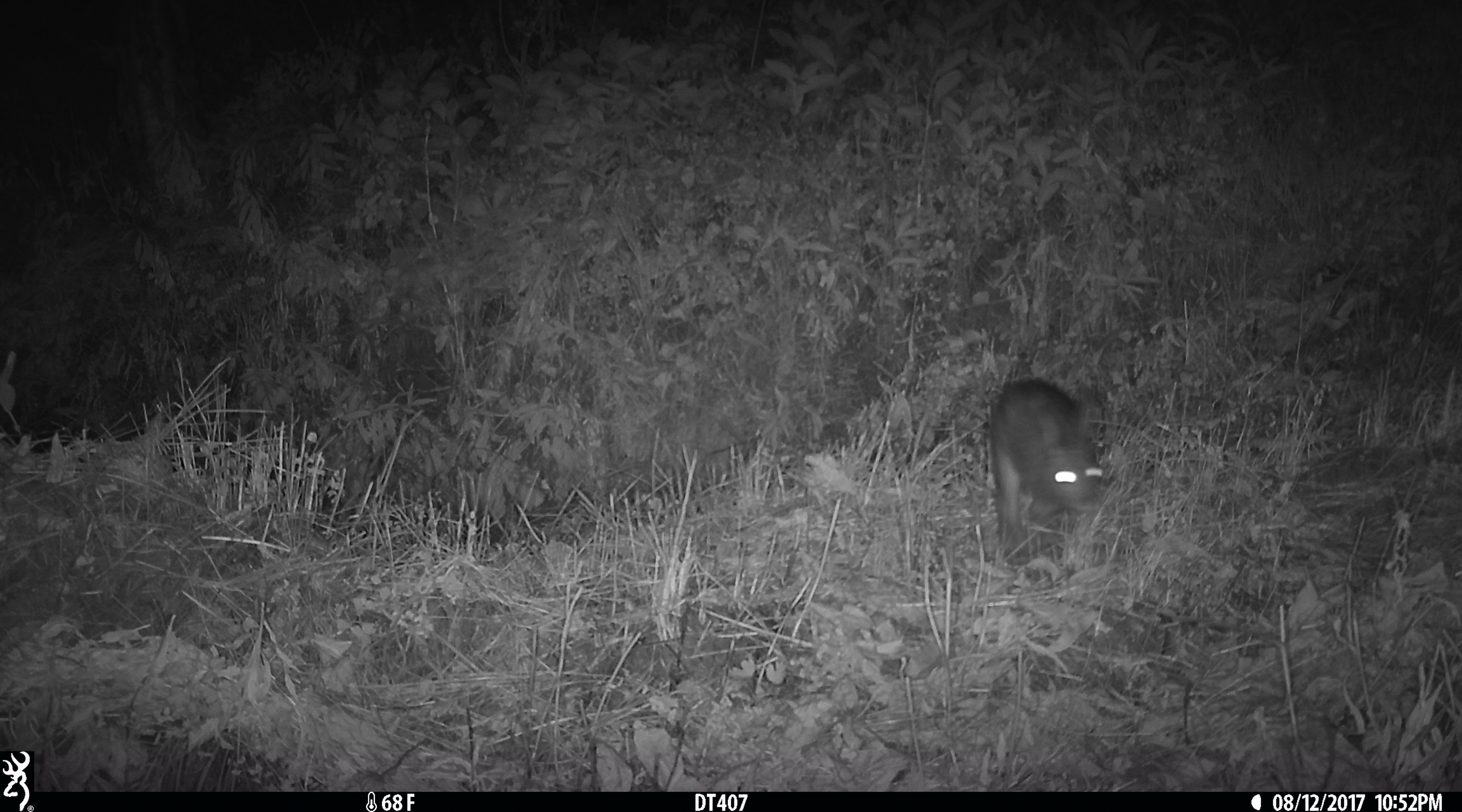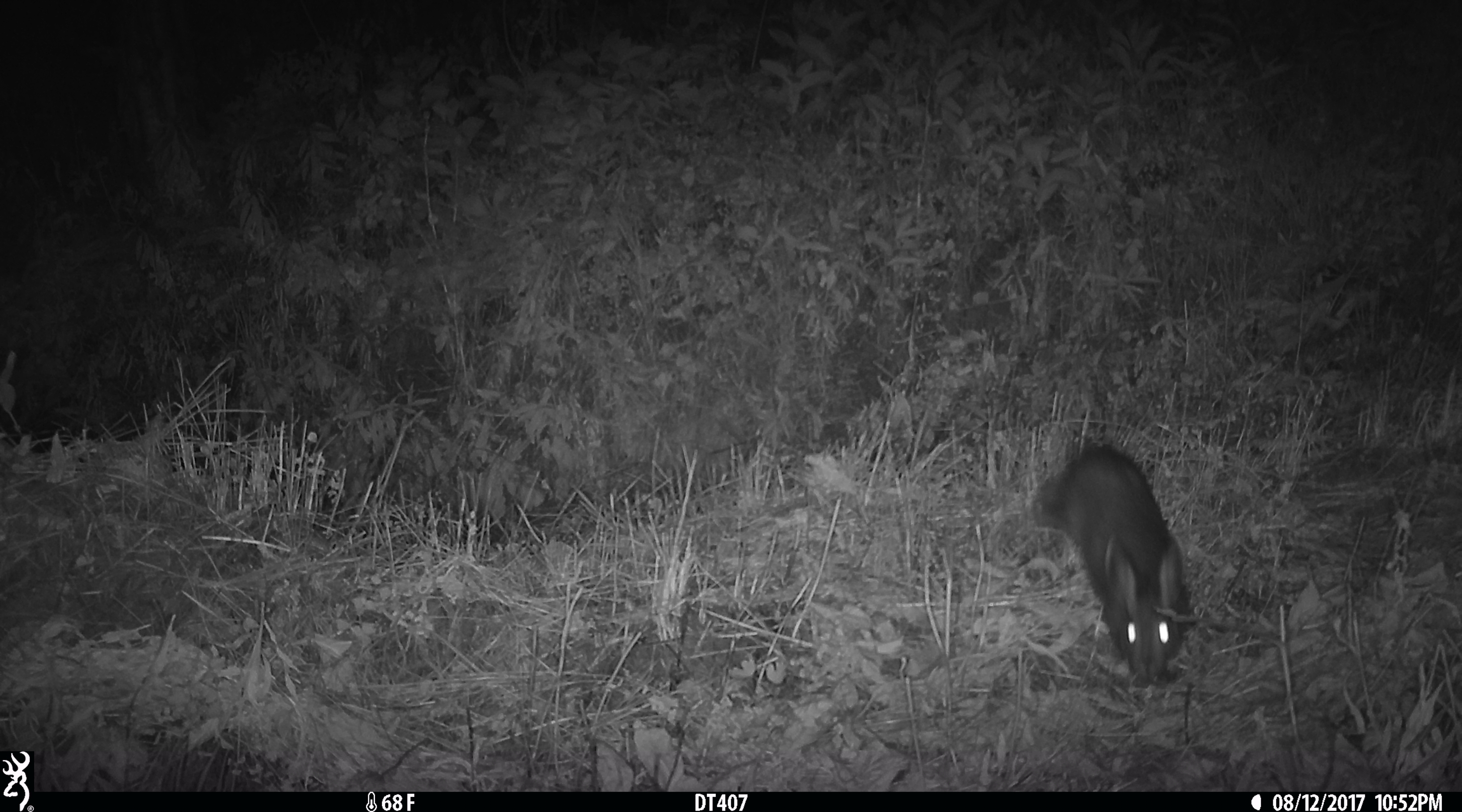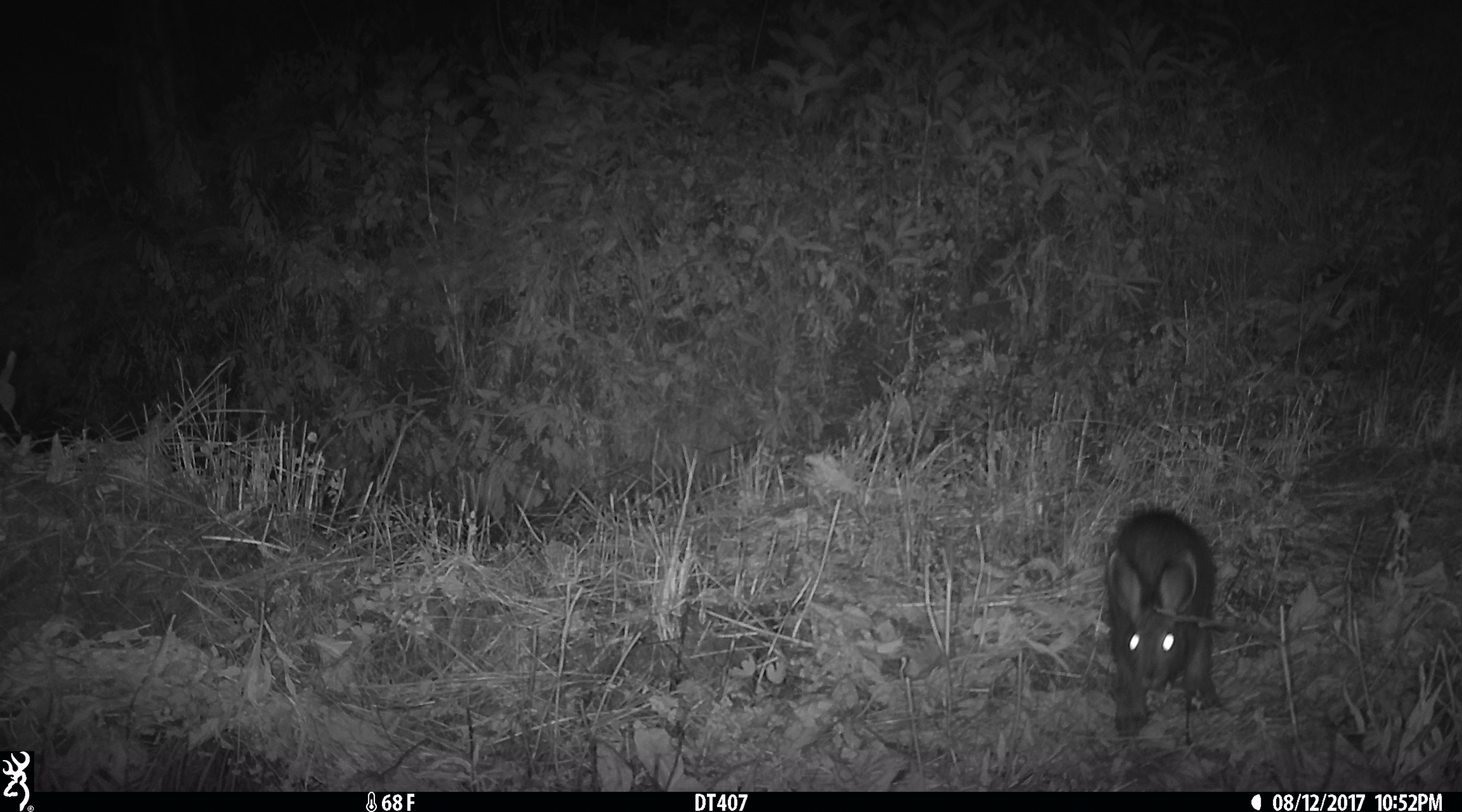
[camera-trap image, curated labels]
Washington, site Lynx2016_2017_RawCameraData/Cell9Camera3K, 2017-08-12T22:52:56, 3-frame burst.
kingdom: Animalia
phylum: Chordata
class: Mammalia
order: Lagomorpha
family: Leporidae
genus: Lepus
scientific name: Lepus americanus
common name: snowshoe hare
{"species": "Lepus americanus (snowshoe hare)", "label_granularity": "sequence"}